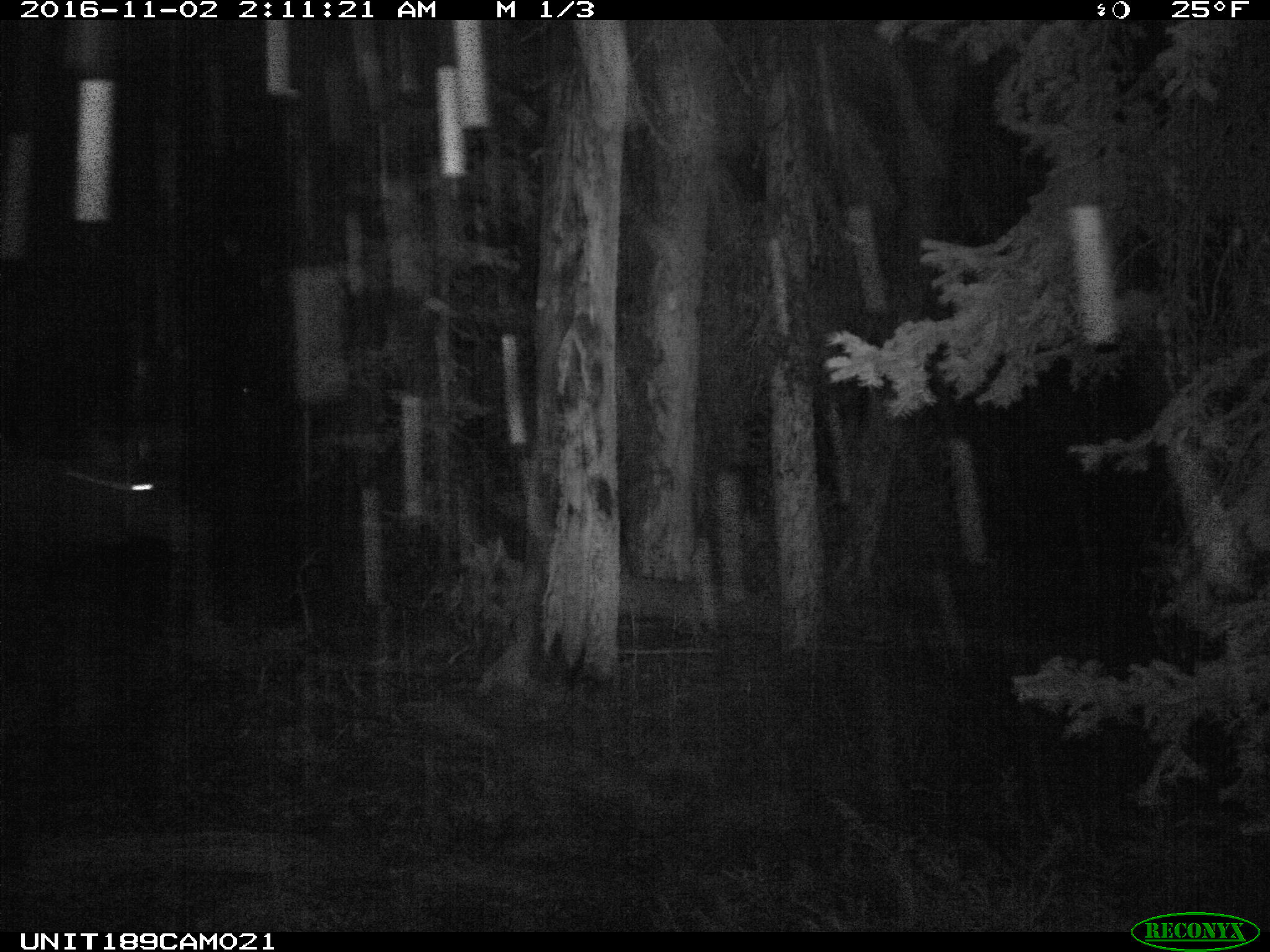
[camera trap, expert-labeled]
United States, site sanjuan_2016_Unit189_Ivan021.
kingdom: Animalia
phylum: Chordata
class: Mammalia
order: Artiodactyla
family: Cervidae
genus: Cervus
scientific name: Cervus elaphus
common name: red deer